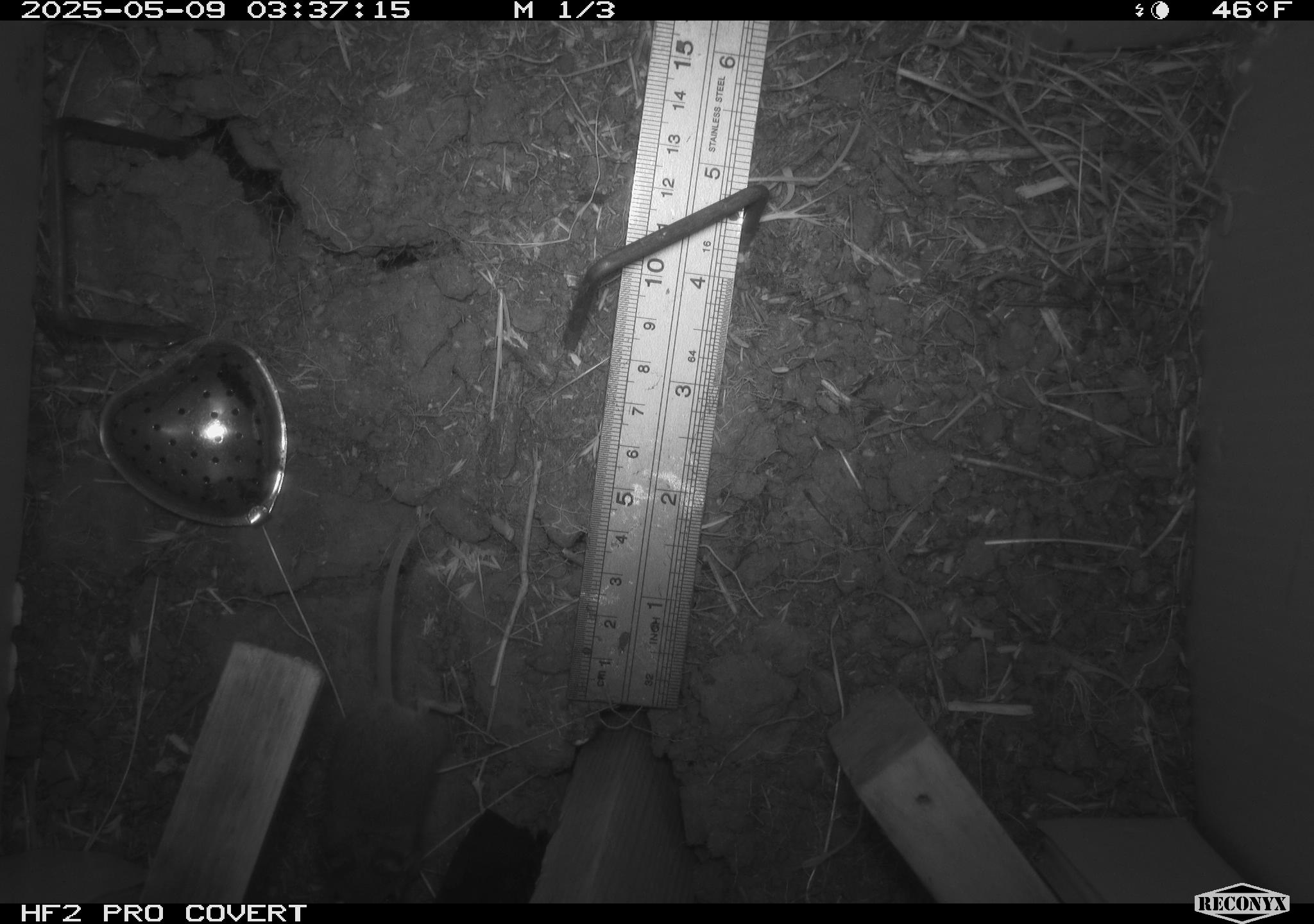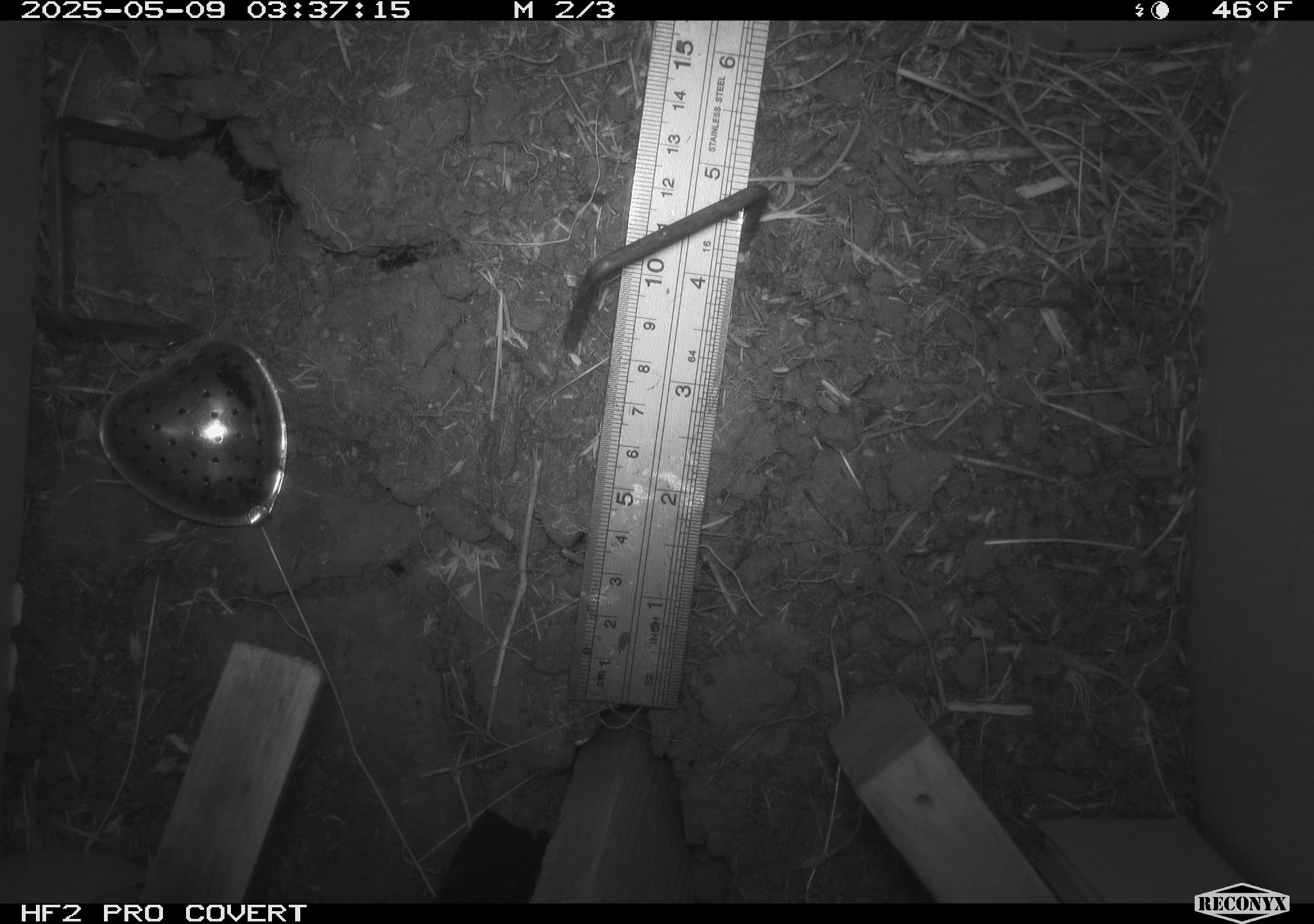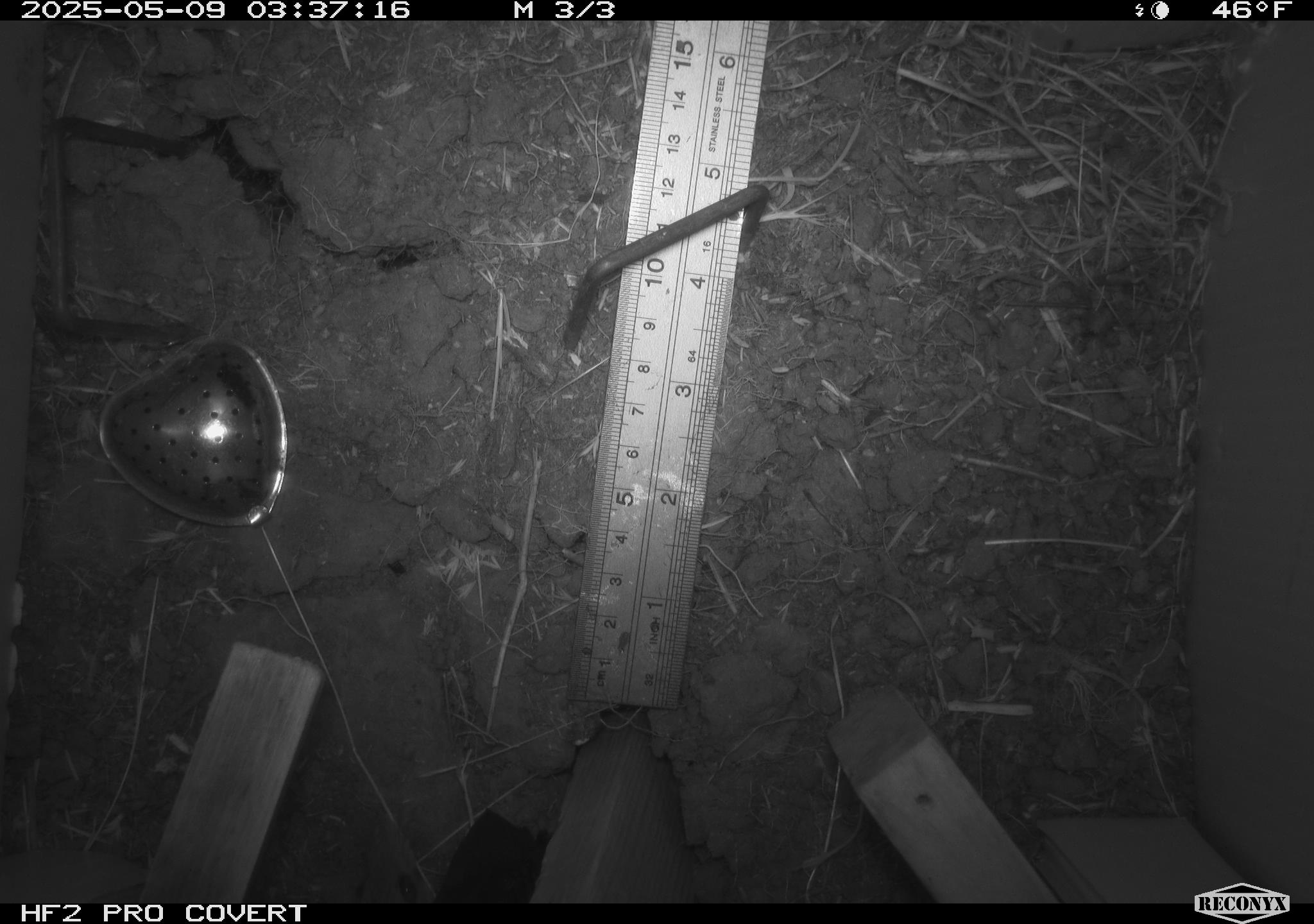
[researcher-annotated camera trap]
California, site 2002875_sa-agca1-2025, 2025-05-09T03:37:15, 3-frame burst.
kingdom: Animalia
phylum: Chordata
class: Mammalia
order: Rodentia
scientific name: Rodentia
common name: mouse species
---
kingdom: Animalia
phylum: Arthropoda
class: Arachnida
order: Araneae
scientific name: Araneae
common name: spider